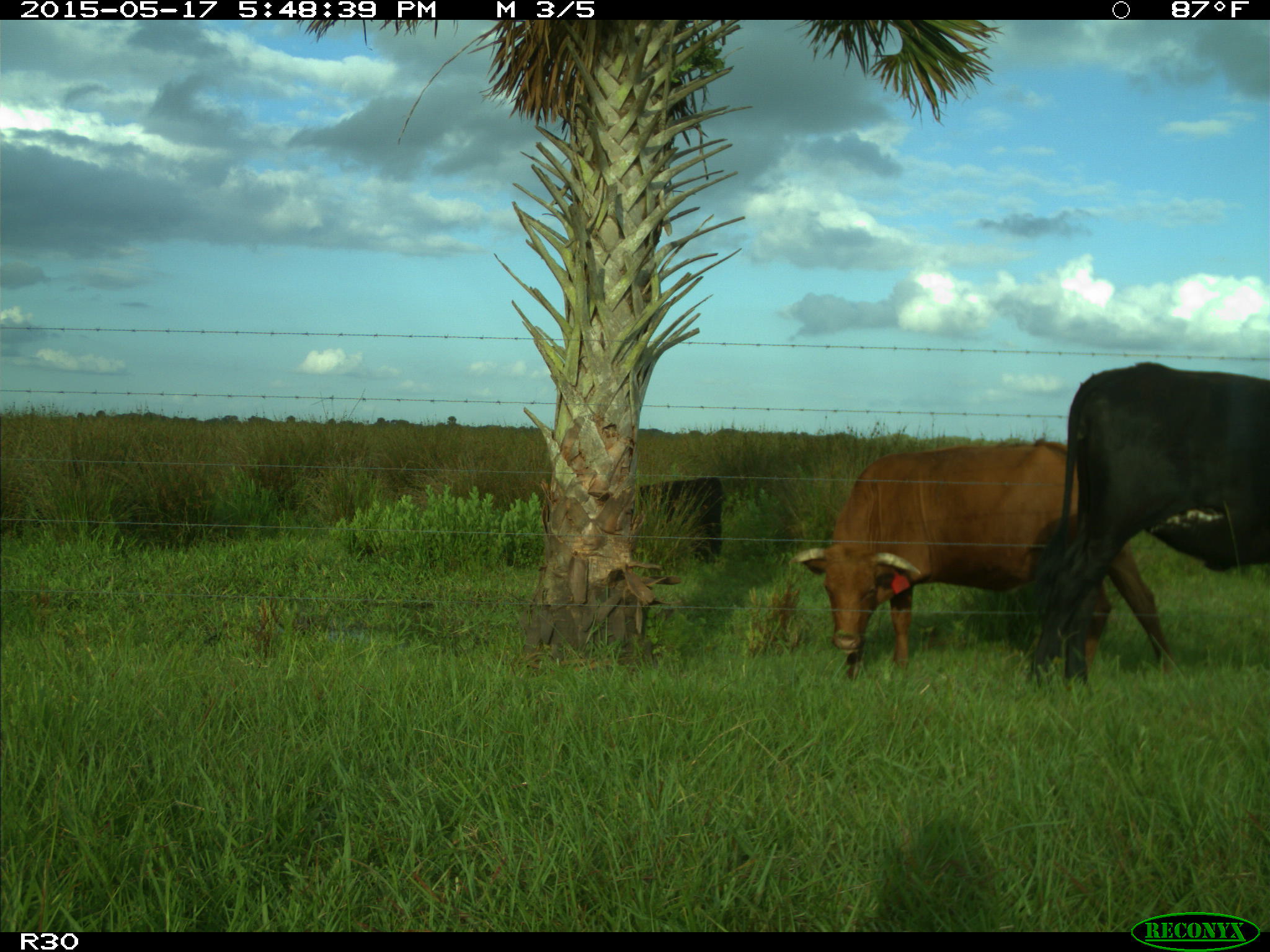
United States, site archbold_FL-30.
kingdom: Animalia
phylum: Chordata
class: Mammalia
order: Artiodactyla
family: Bovidae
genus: Bos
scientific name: Bos taurus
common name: domestic cow